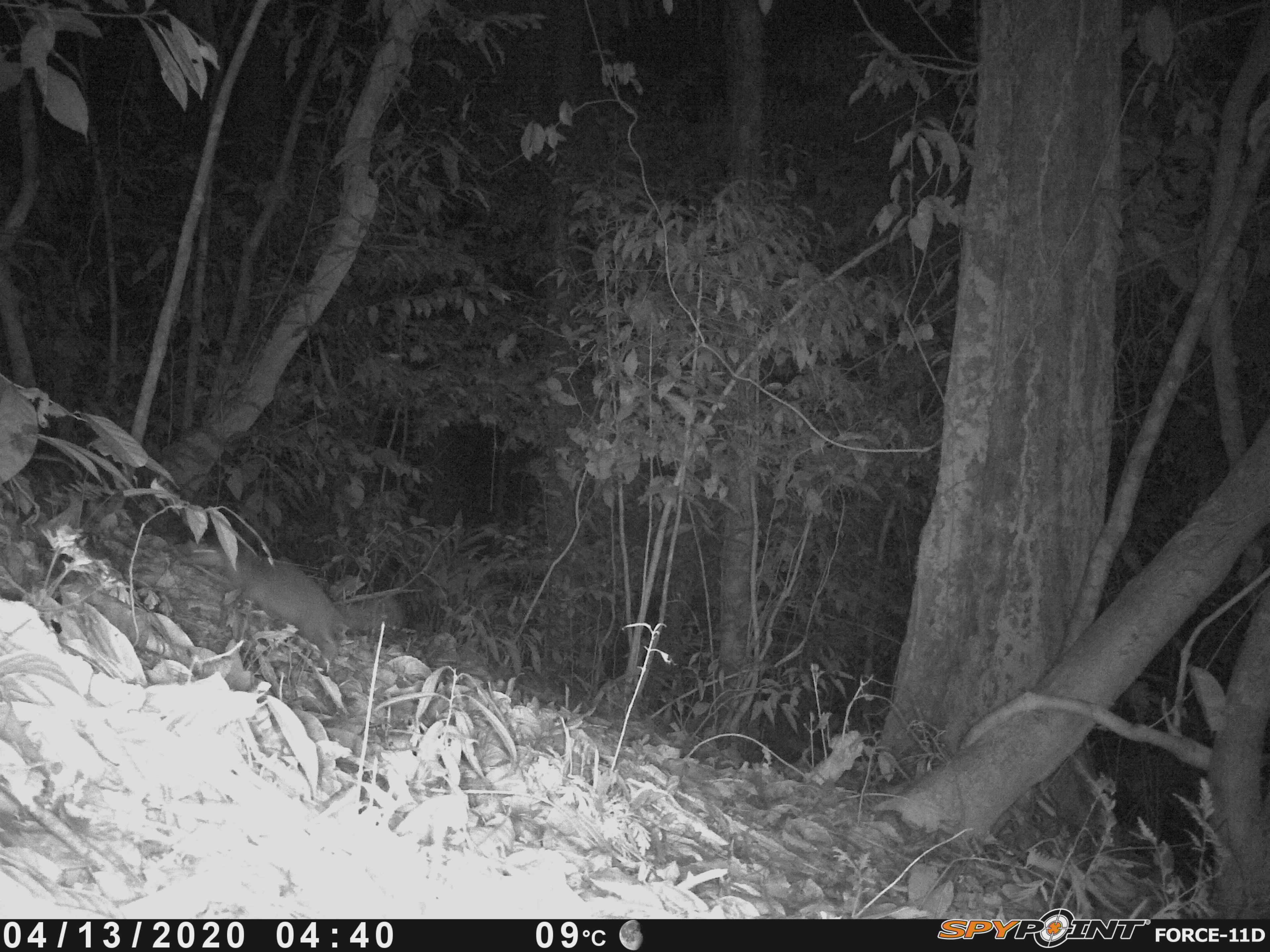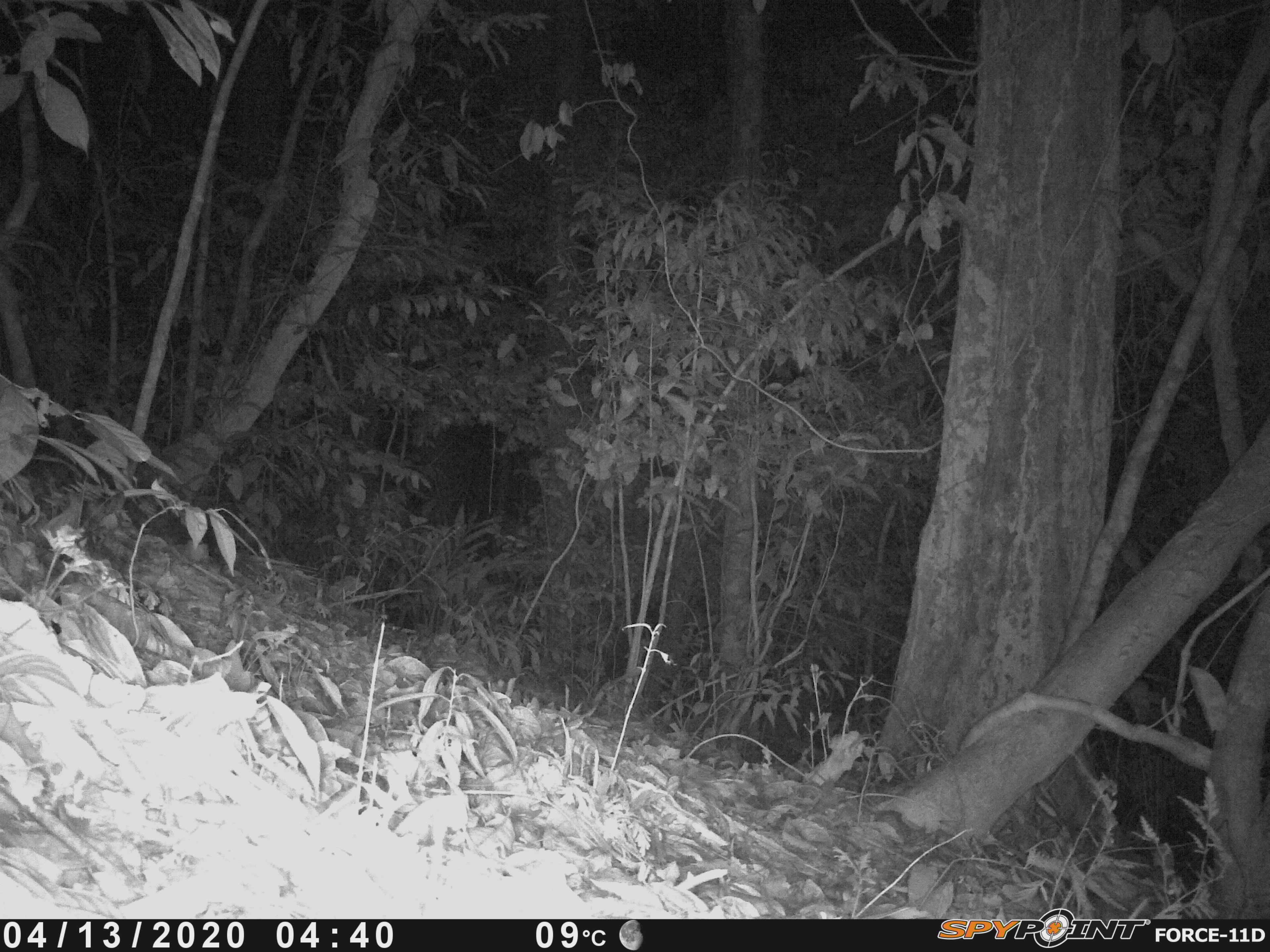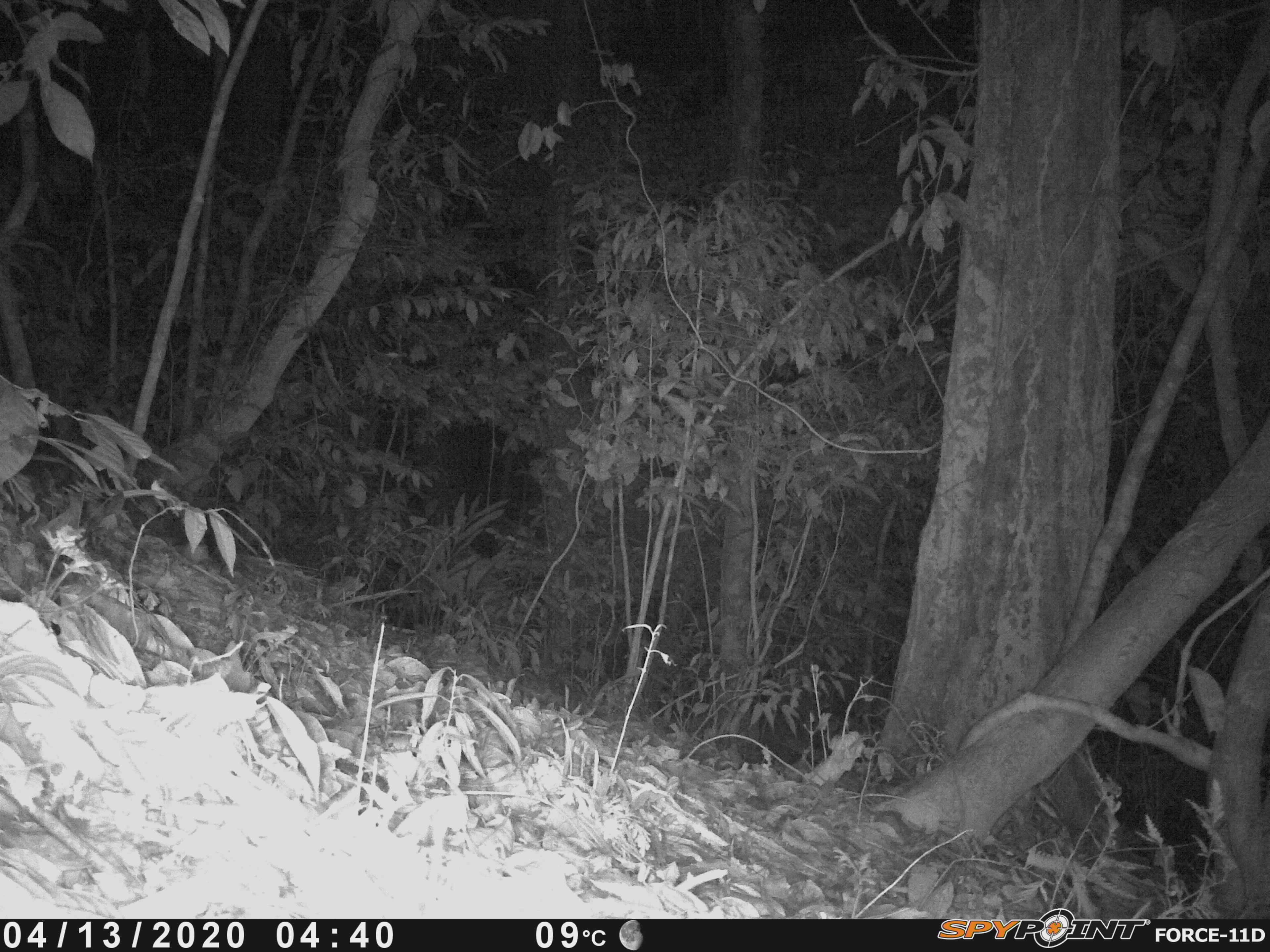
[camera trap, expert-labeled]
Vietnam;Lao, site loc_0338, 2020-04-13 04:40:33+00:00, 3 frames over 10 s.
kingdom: Animalia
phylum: Chordata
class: Mammalia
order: Carnivora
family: Mustelidae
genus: Melogale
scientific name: Melogale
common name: ferret badger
Ferret badger (Melogale). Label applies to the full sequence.